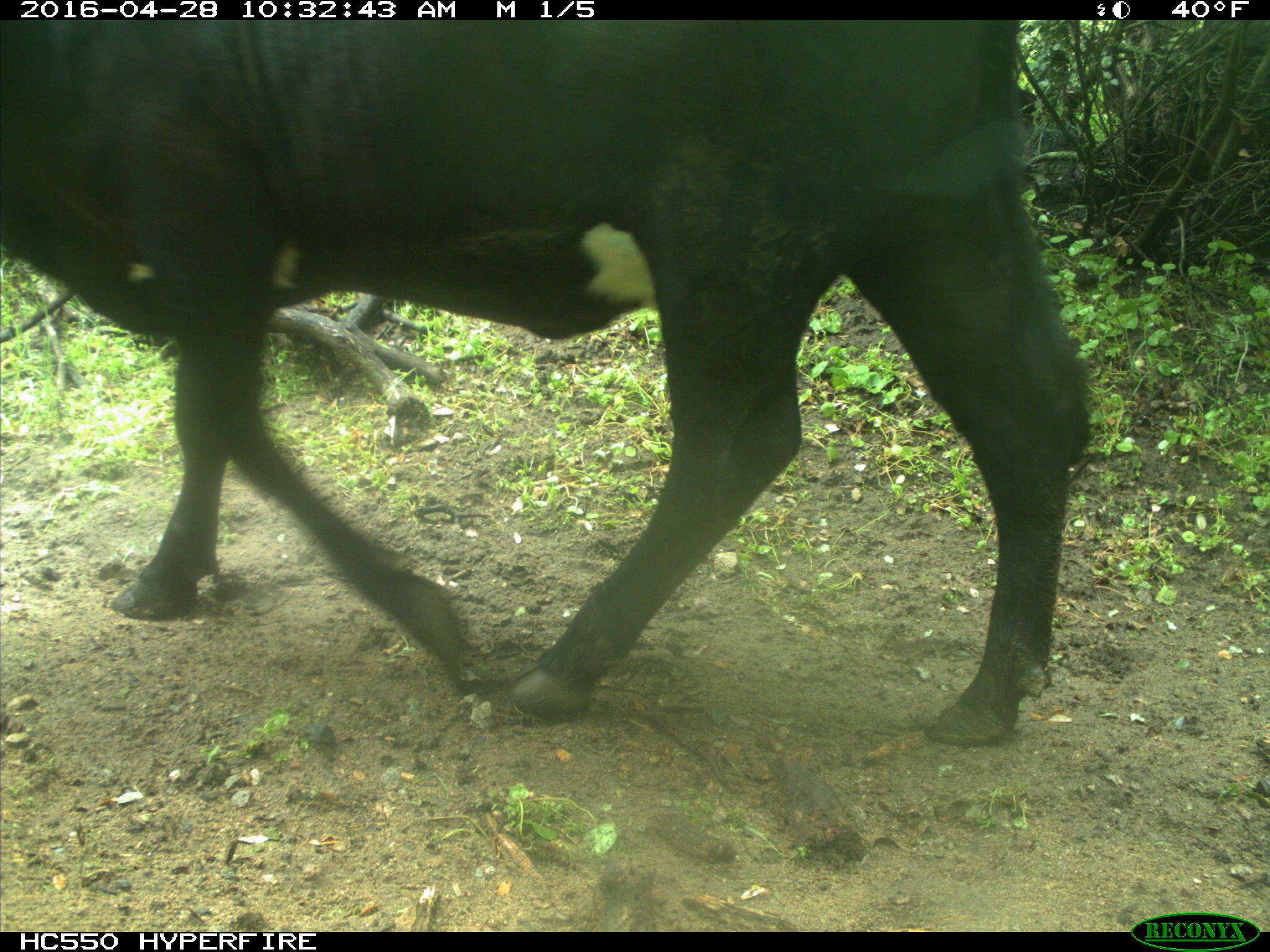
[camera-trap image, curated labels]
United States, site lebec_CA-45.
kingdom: Animalia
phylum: Chordata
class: Mammalia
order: Artiodactyla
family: Bovidae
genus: Bos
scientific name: Bos taurus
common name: domestic cow